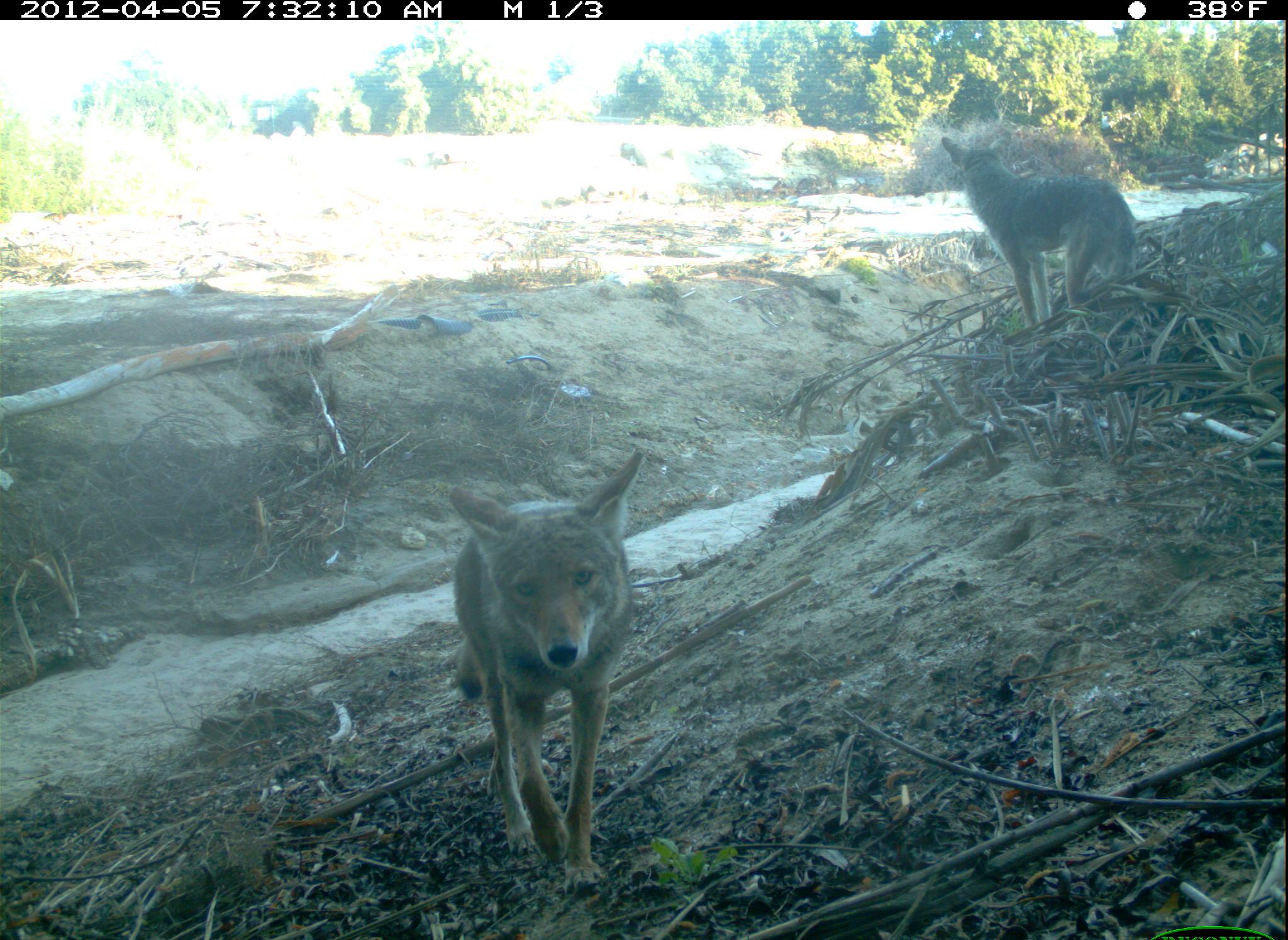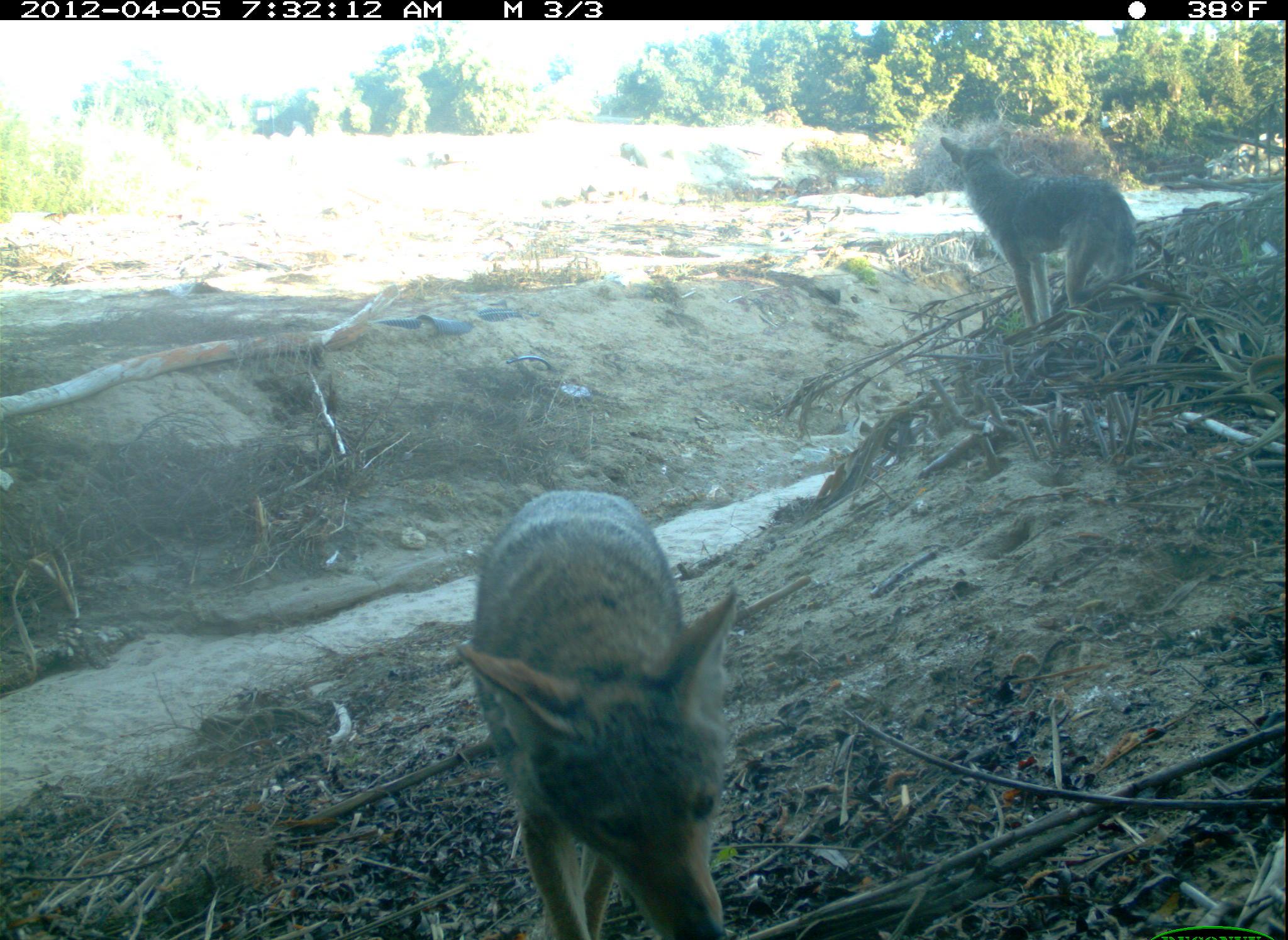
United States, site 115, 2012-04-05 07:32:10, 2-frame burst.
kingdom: Animalia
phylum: Chordata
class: Mammalia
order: Carnivora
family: Canidae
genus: Canis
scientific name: Canis latrans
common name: coyote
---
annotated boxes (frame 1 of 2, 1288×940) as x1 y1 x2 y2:
coyote: 412 485 678 892; 934 122 1158 321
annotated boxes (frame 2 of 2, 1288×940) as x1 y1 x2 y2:
coyote: 449 459 757 913; 932 129 1154 328